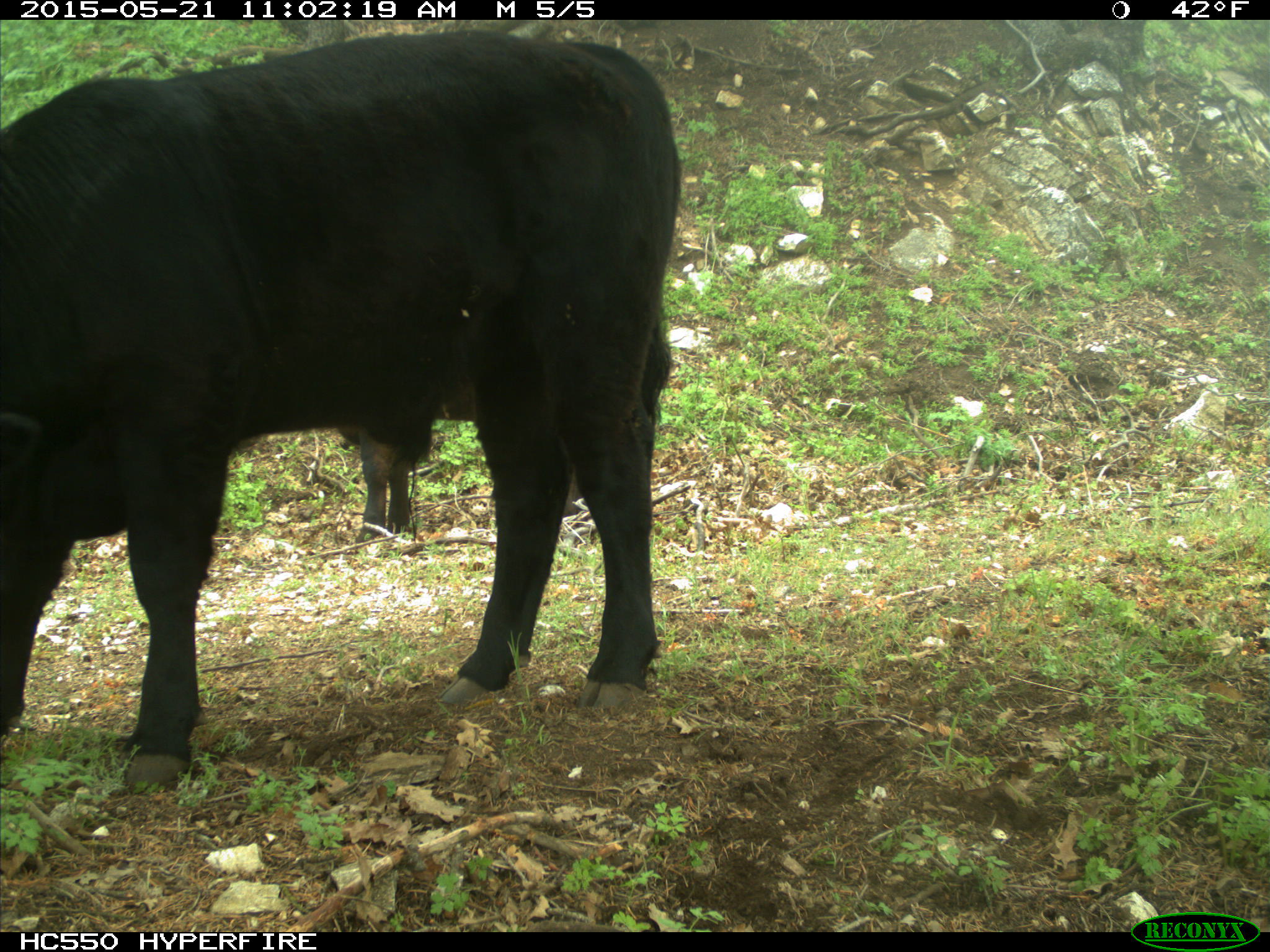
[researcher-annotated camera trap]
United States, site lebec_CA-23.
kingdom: Animalia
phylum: Chordata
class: Mammalia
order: Artiodactyla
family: Bovidae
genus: Bos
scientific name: Bos taurus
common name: domestic cow